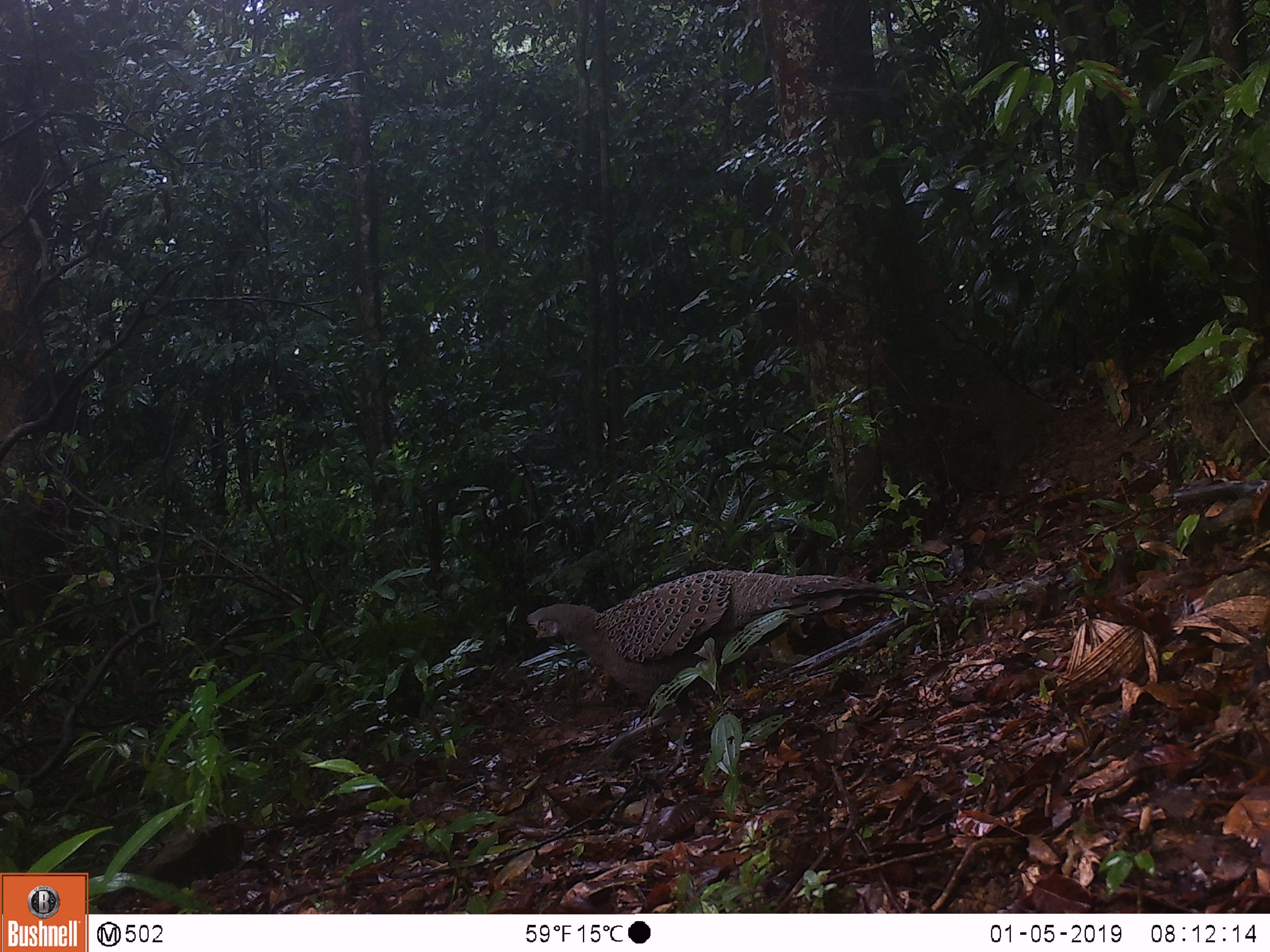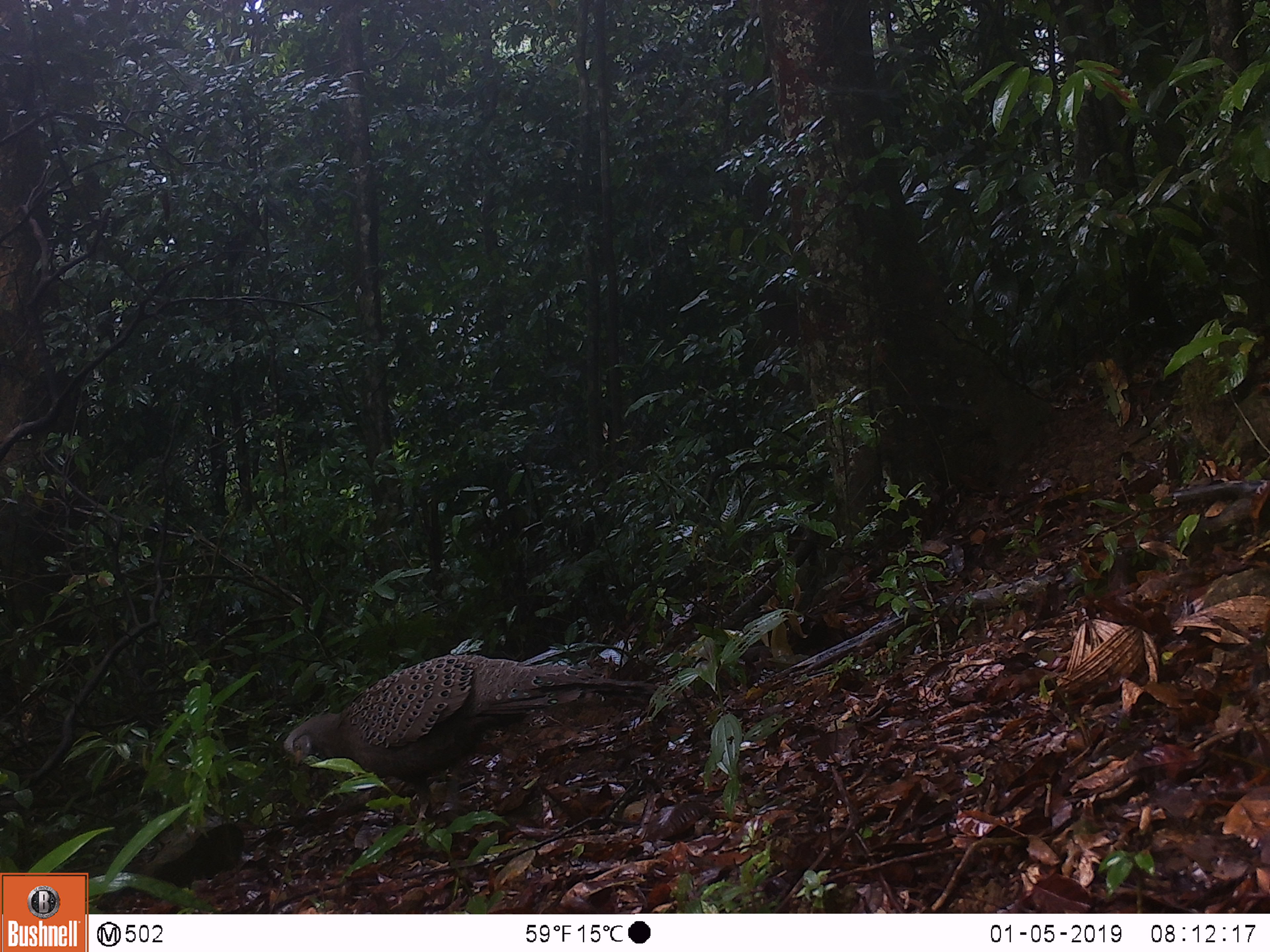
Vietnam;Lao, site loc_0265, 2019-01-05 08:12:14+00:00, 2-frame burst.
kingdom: Animalia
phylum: Chordata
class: Aves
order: Galliformes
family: Phasianidae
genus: Polyplectron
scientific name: Polyplectron bicalcaratum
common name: gray peacock-pheasant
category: grey peacock pheasant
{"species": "grey peacock pheasant (gray peacock-pheasant) (Polyplectron bicalcaratum)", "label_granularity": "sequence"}